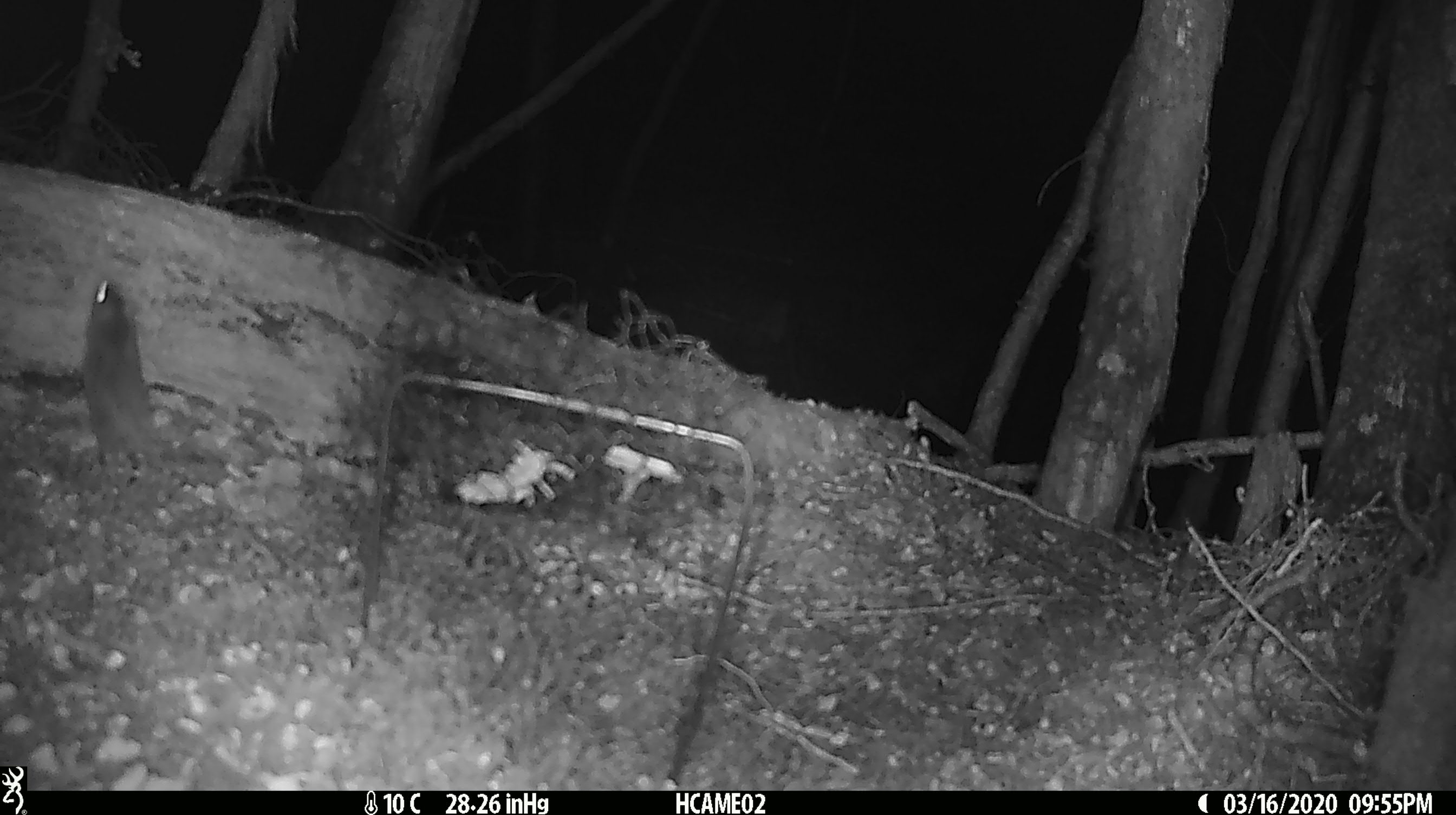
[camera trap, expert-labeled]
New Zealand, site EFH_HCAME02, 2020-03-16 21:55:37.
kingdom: Animalia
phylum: Chordata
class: Mammalia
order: Rodentia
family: Muridae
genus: Mus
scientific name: Mus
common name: mouse